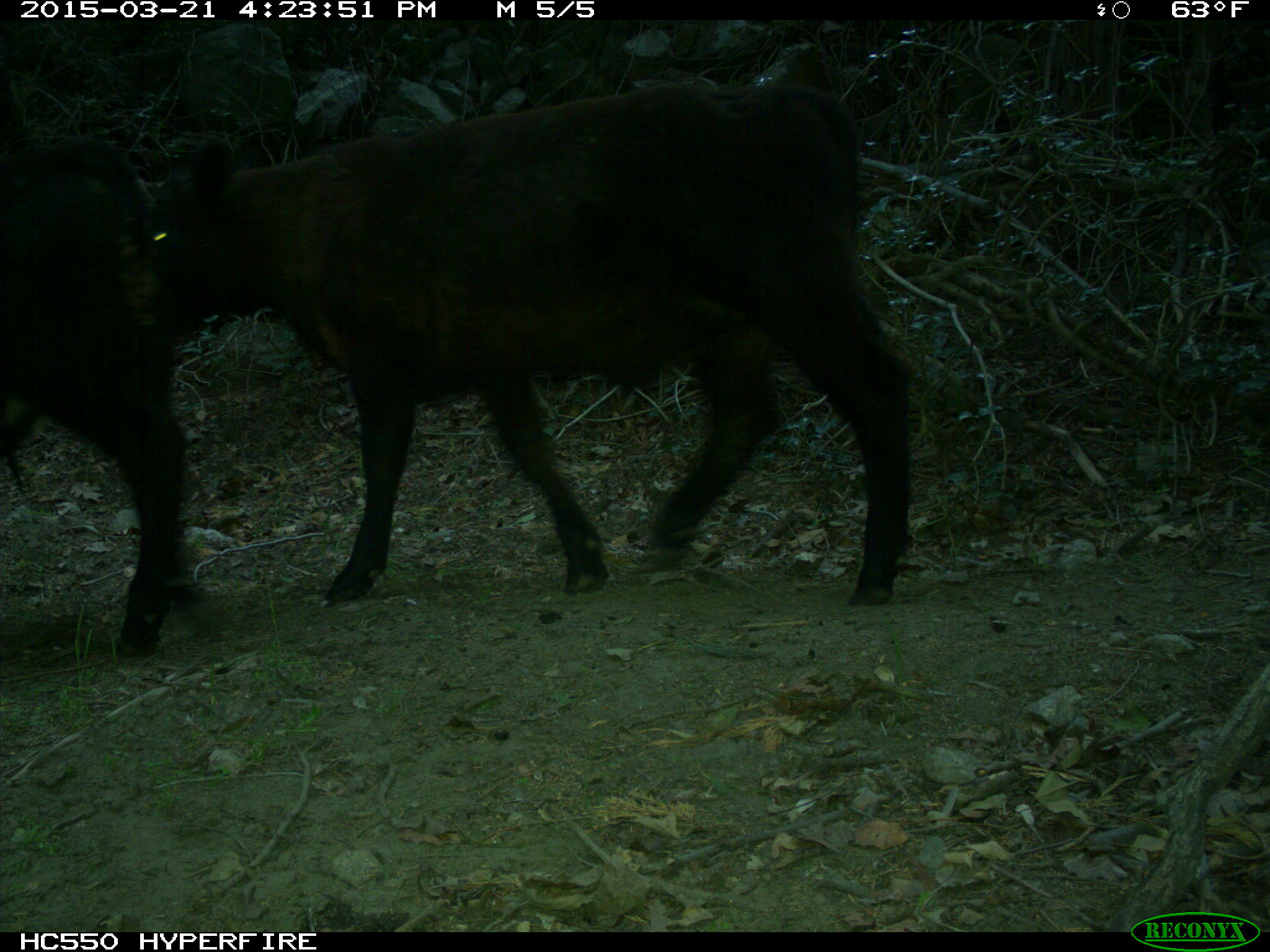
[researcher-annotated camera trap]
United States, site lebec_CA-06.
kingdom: Animalia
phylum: Chordata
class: Mammalia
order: Artiodactyla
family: Bovidae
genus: Bos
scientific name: Bos taurus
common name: domestic cow